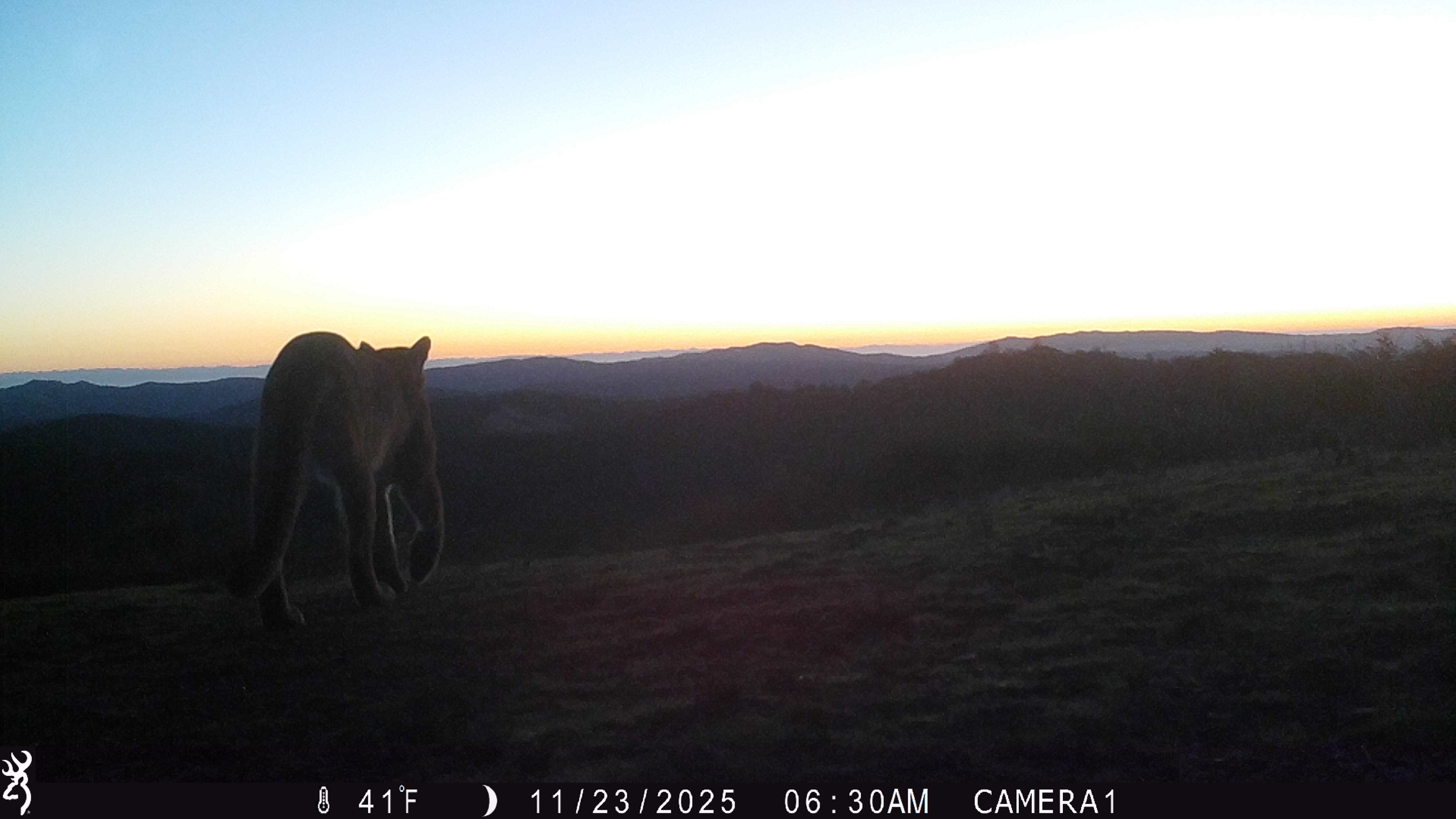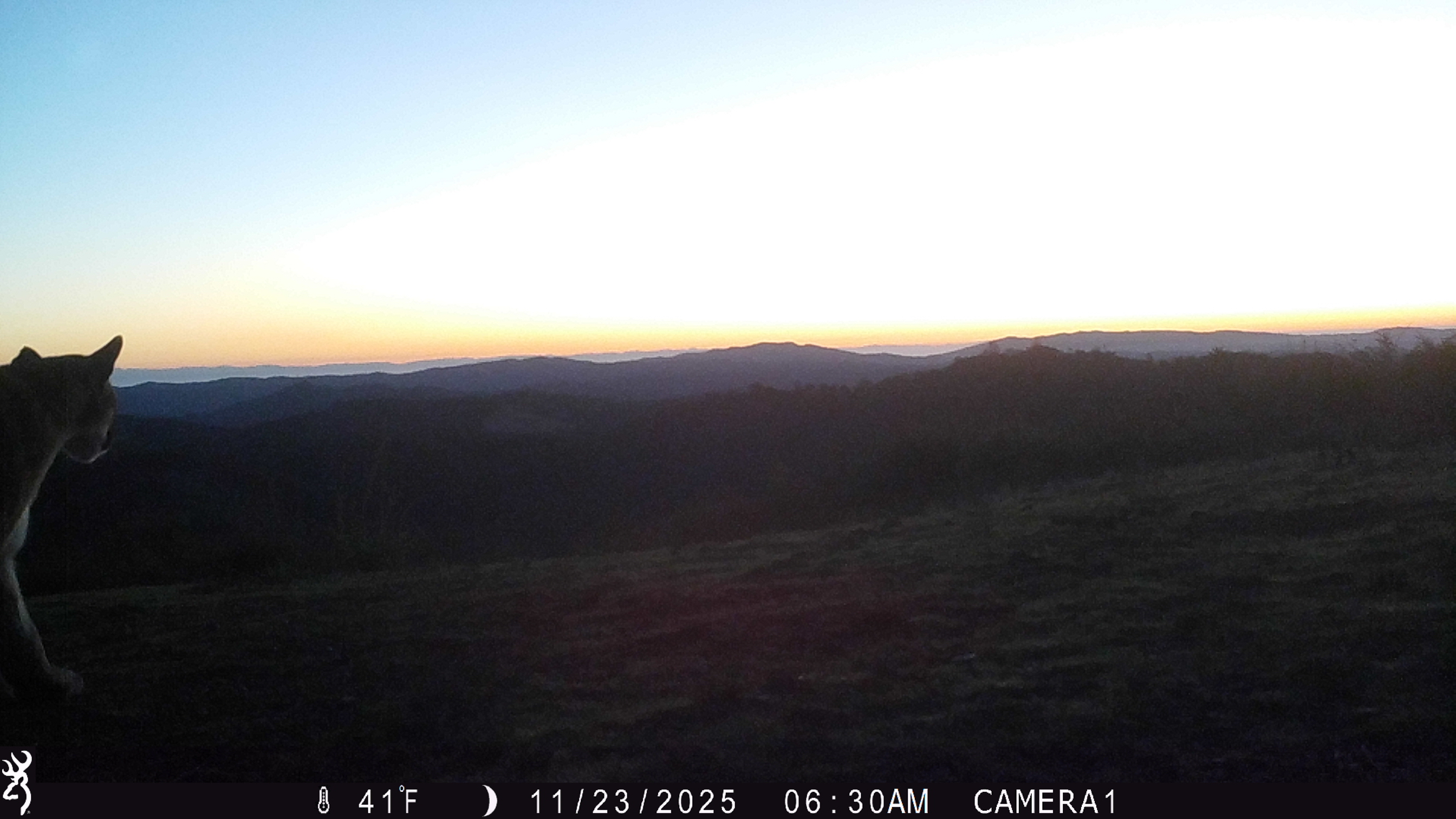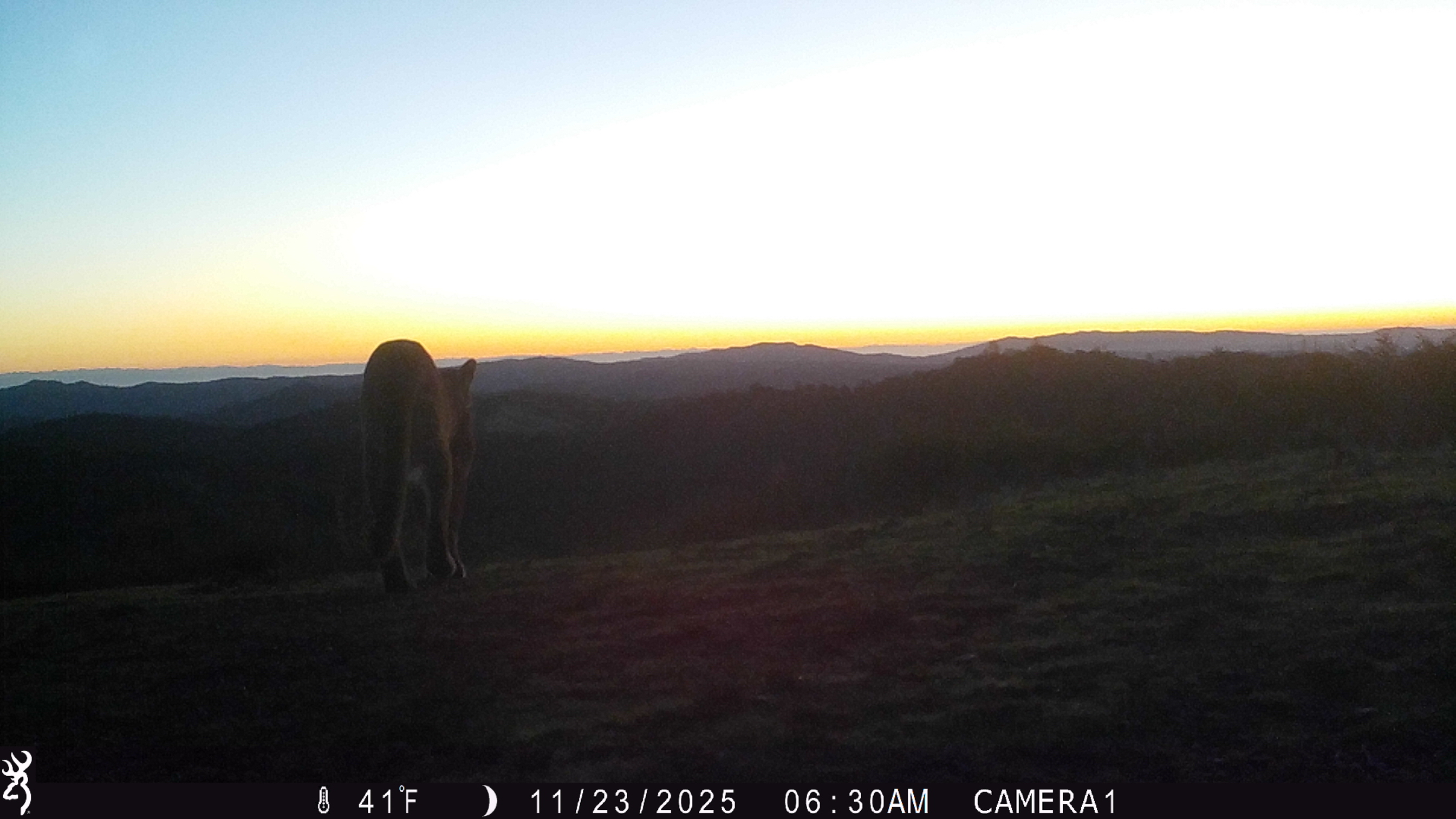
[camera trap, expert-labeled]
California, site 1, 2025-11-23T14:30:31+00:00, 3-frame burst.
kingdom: Animalia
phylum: Chordata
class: Mammalia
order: Carnivora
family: Felidae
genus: Puma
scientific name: Puma concolor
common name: puma